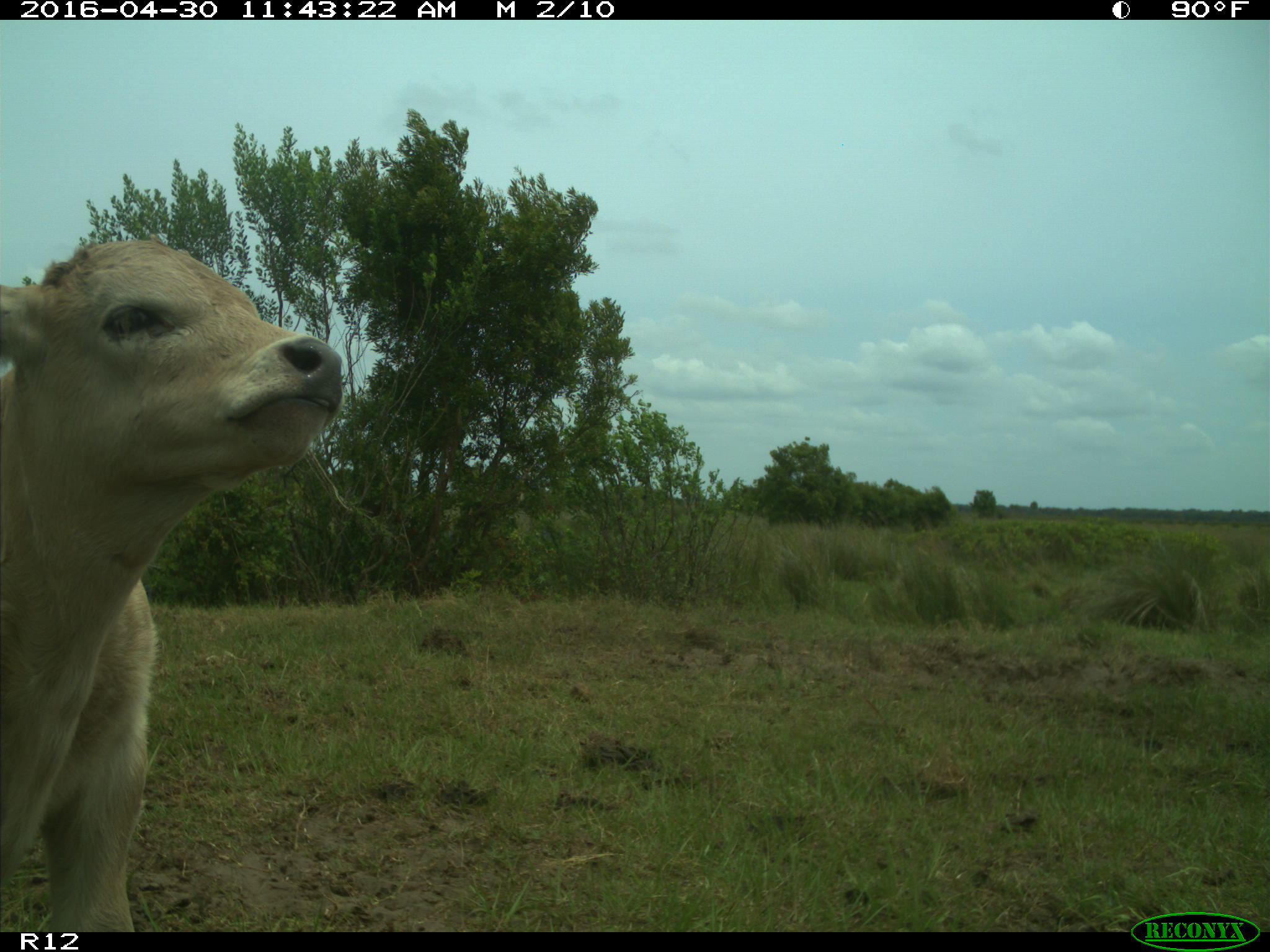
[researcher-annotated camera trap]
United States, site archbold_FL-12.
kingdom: Animalia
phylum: Chordata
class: Mammalia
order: Artiodactyla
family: Bovidae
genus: Bos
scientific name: Bos taurus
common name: domestic cow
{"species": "Bos taurus (domestic cow)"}